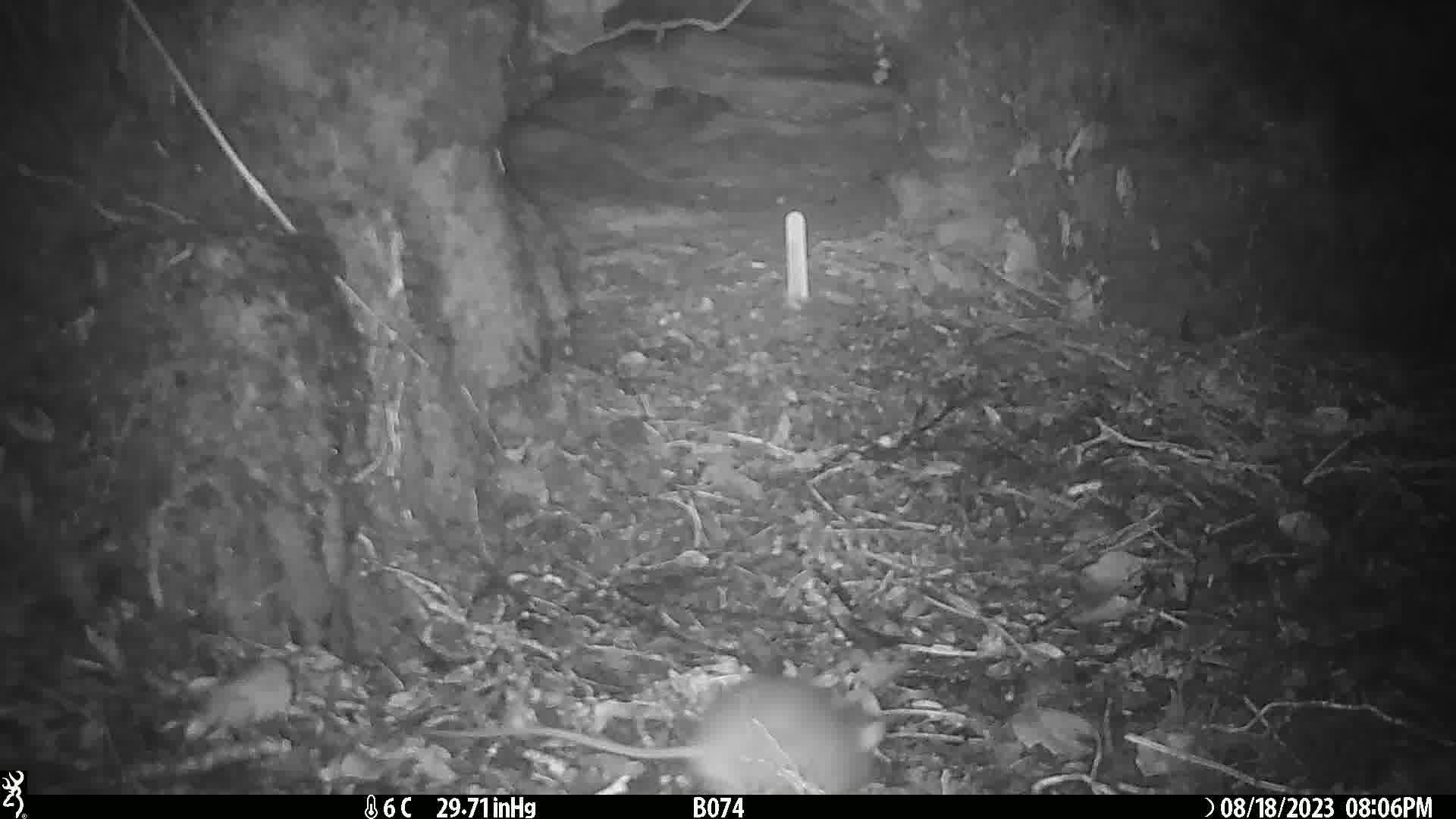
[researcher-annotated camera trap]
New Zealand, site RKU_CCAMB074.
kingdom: Animalia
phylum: Chordata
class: Mammalia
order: Rodentia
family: Muridae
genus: Rattus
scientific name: Rattus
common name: rat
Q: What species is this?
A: Rat (Rattus).